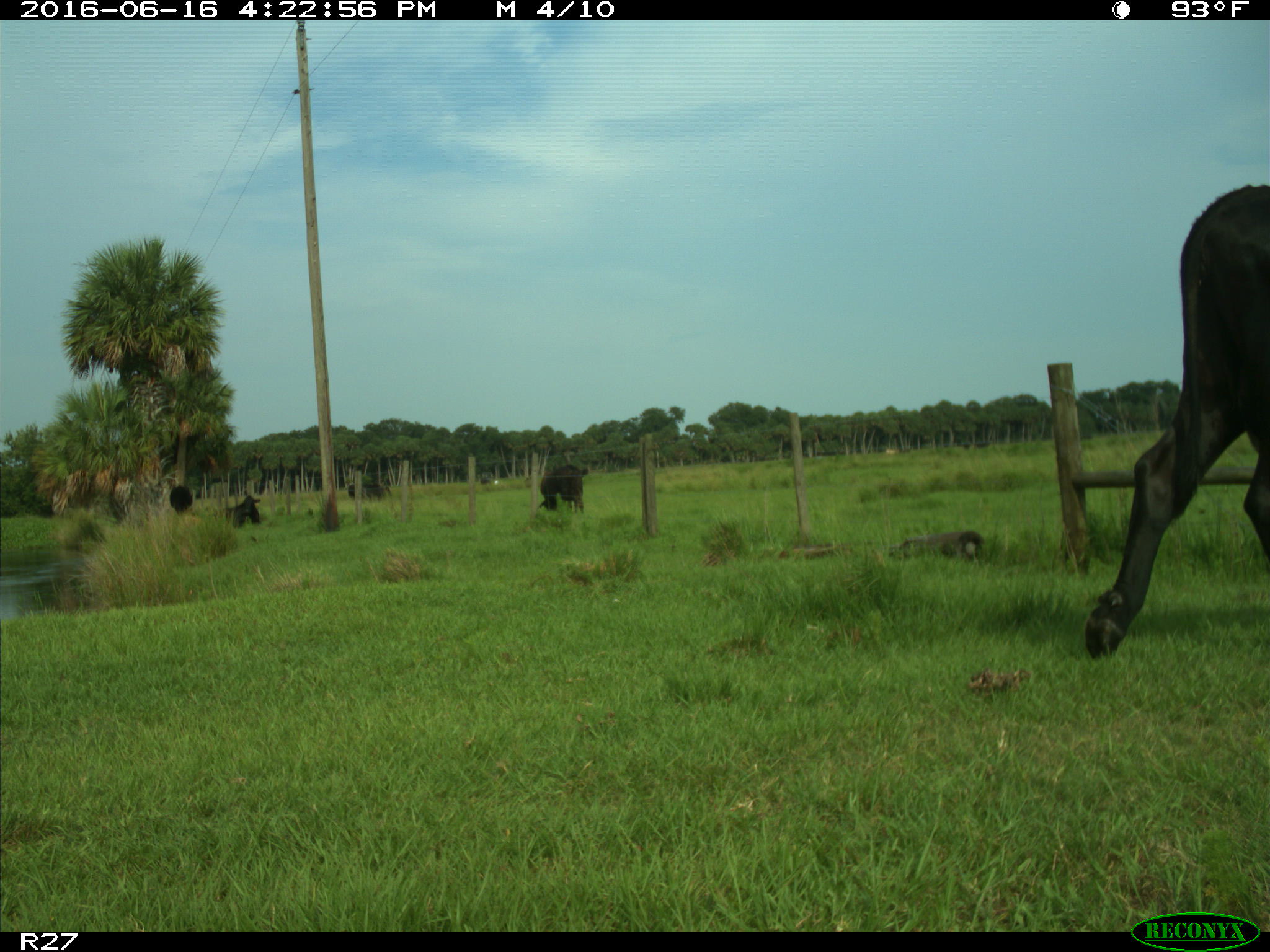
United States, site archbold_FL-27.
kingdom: Animalia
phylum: Chordata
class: Mammalia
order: Artiodactyla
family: Bovidae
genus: Bos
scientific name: Bos taurus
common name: domestic cow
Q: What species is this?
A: Bos taurus (domestic cow).